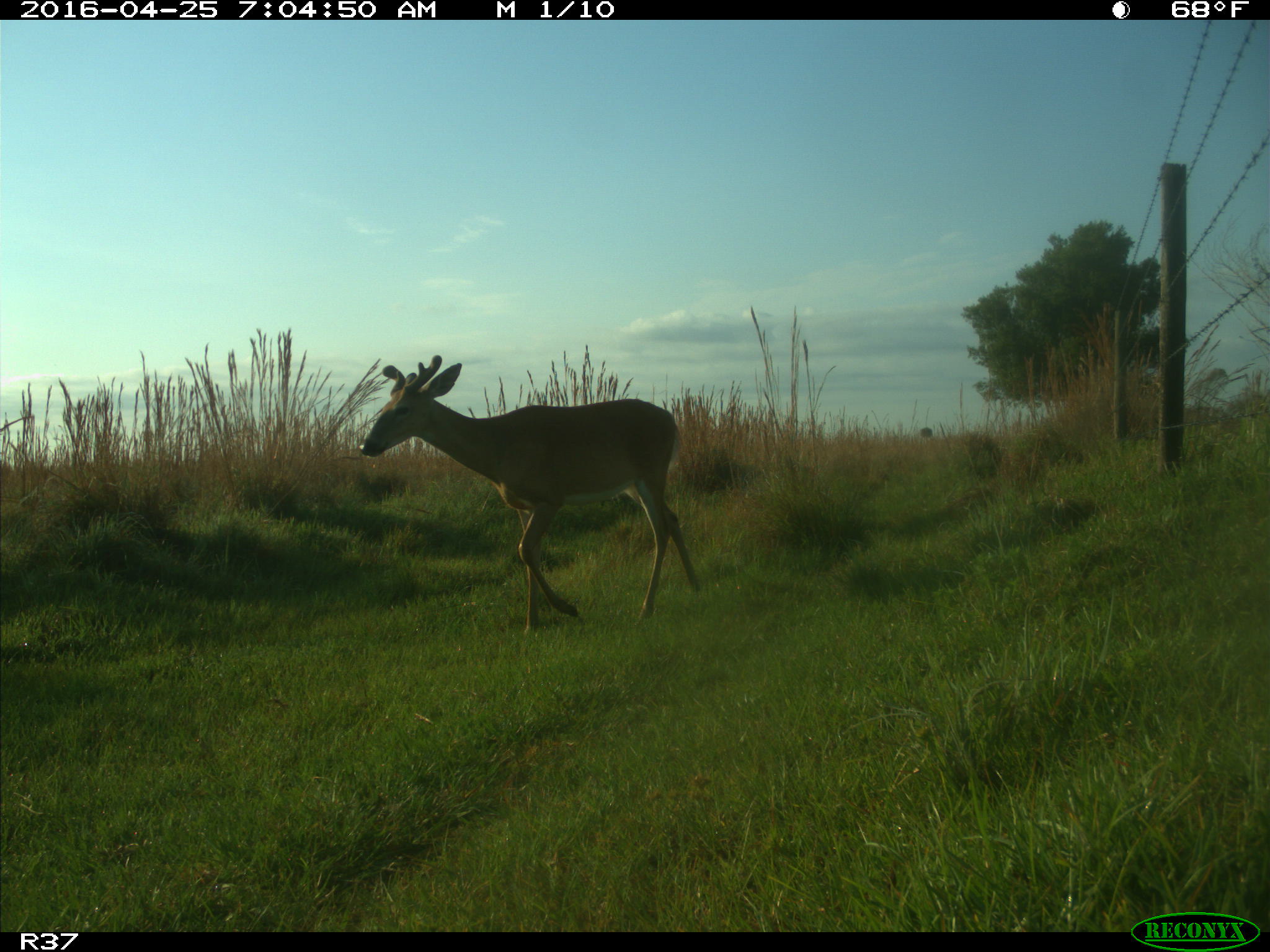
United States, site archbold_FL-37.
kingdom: Animalia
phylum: Chordata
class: Mammalia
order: Artiodactyla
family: Cervidae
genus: Odocoileus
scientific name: Odocoileus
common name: deer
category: unidentified deer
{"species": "unidentified deer (deer) (Odocoileus)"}